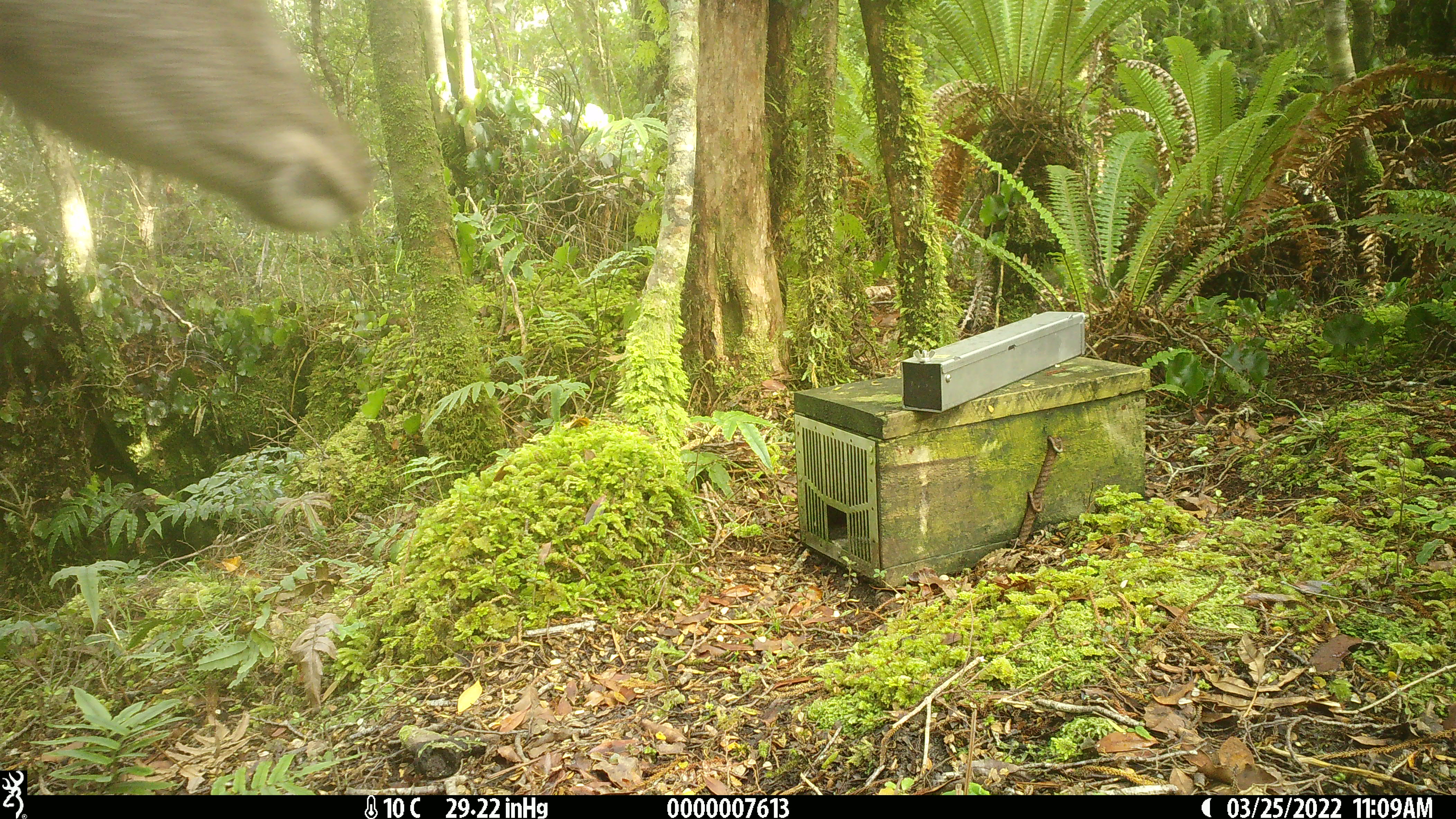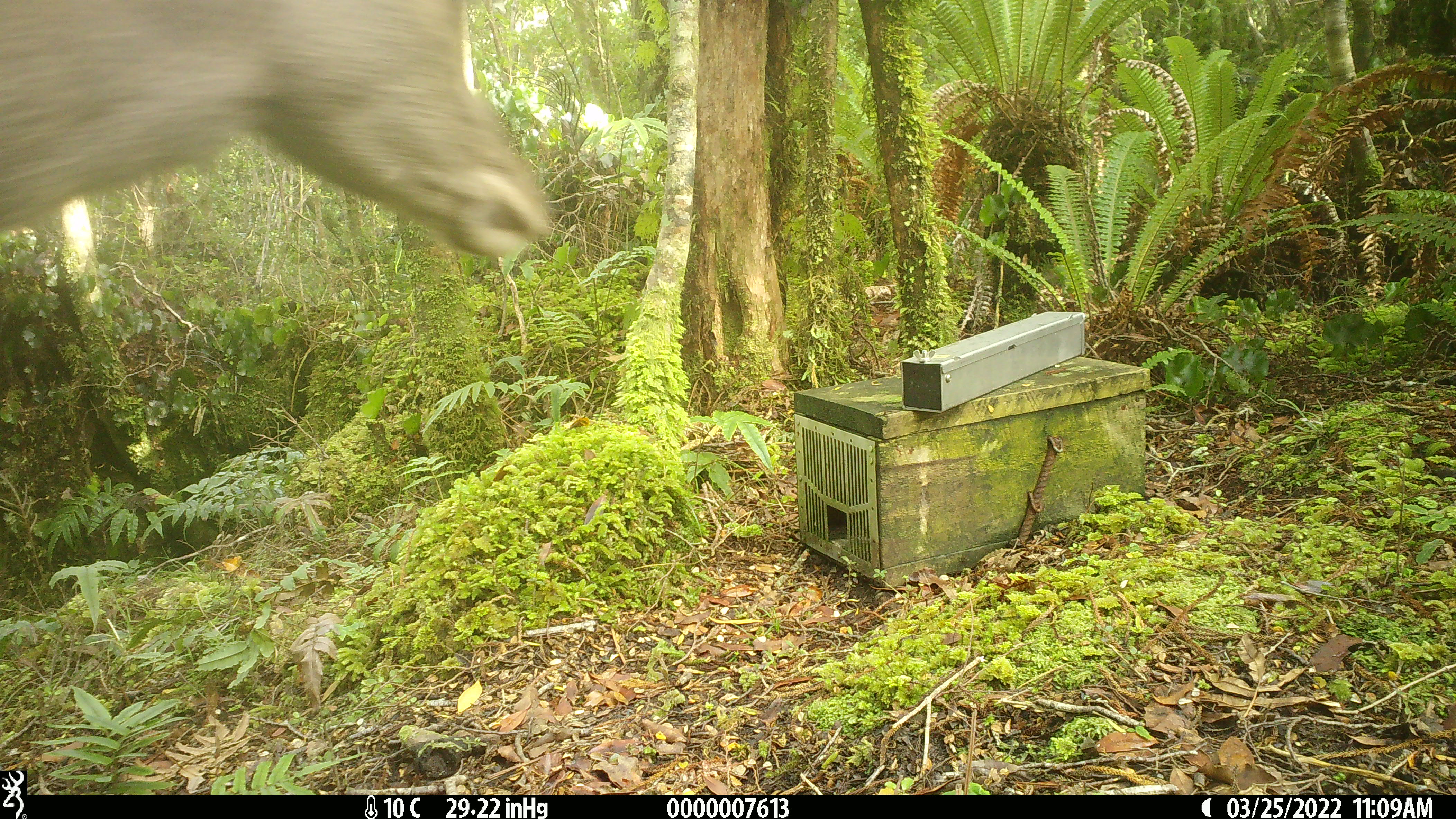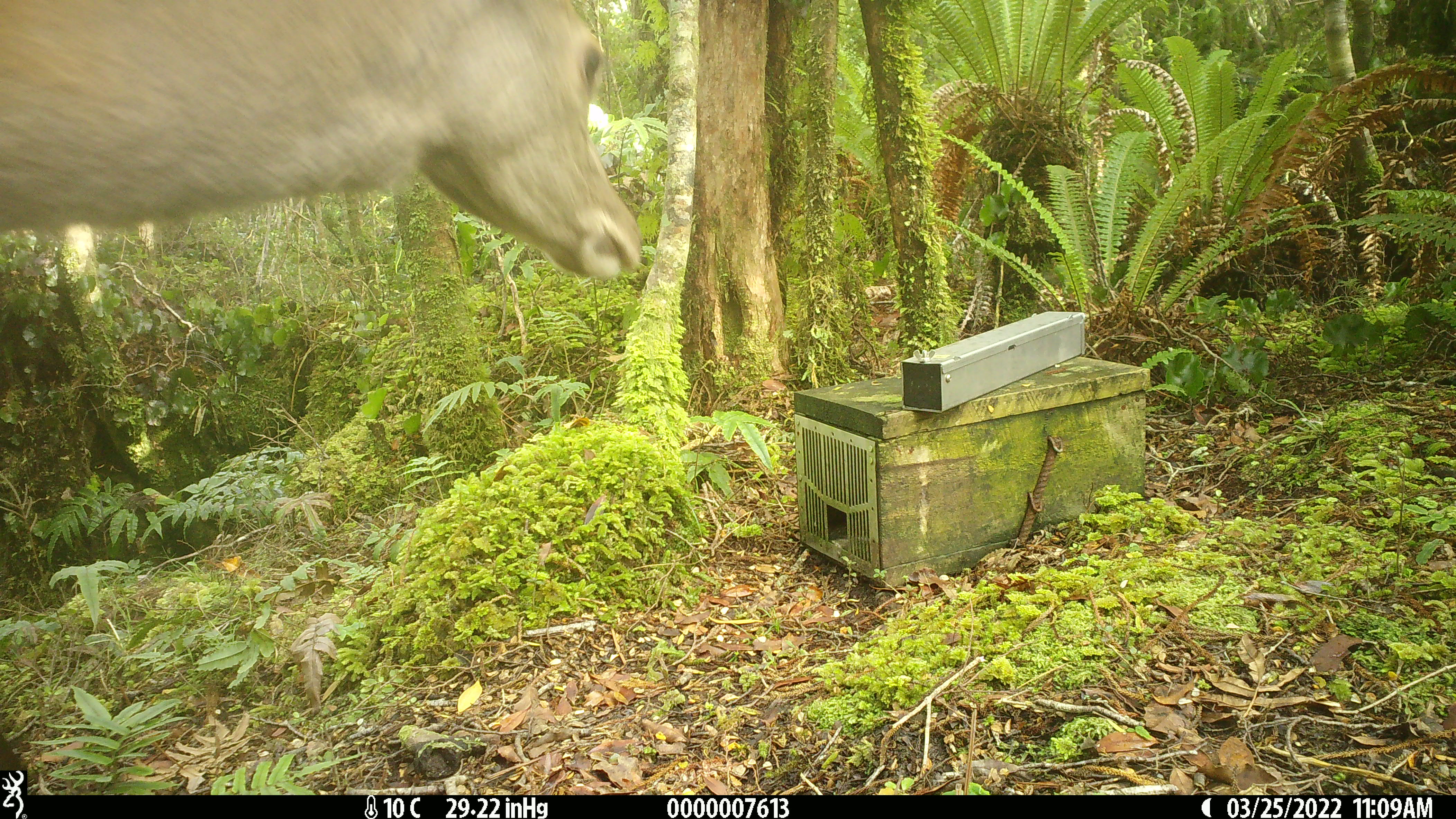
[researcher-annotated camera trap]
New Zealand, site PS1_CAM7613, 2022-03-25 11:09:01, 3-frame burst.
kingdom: Animalia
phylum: Chordata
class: Mammalia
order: Artiodactyla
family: Cervidae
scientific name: Cervidae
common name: deer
Deer (Cervidae).